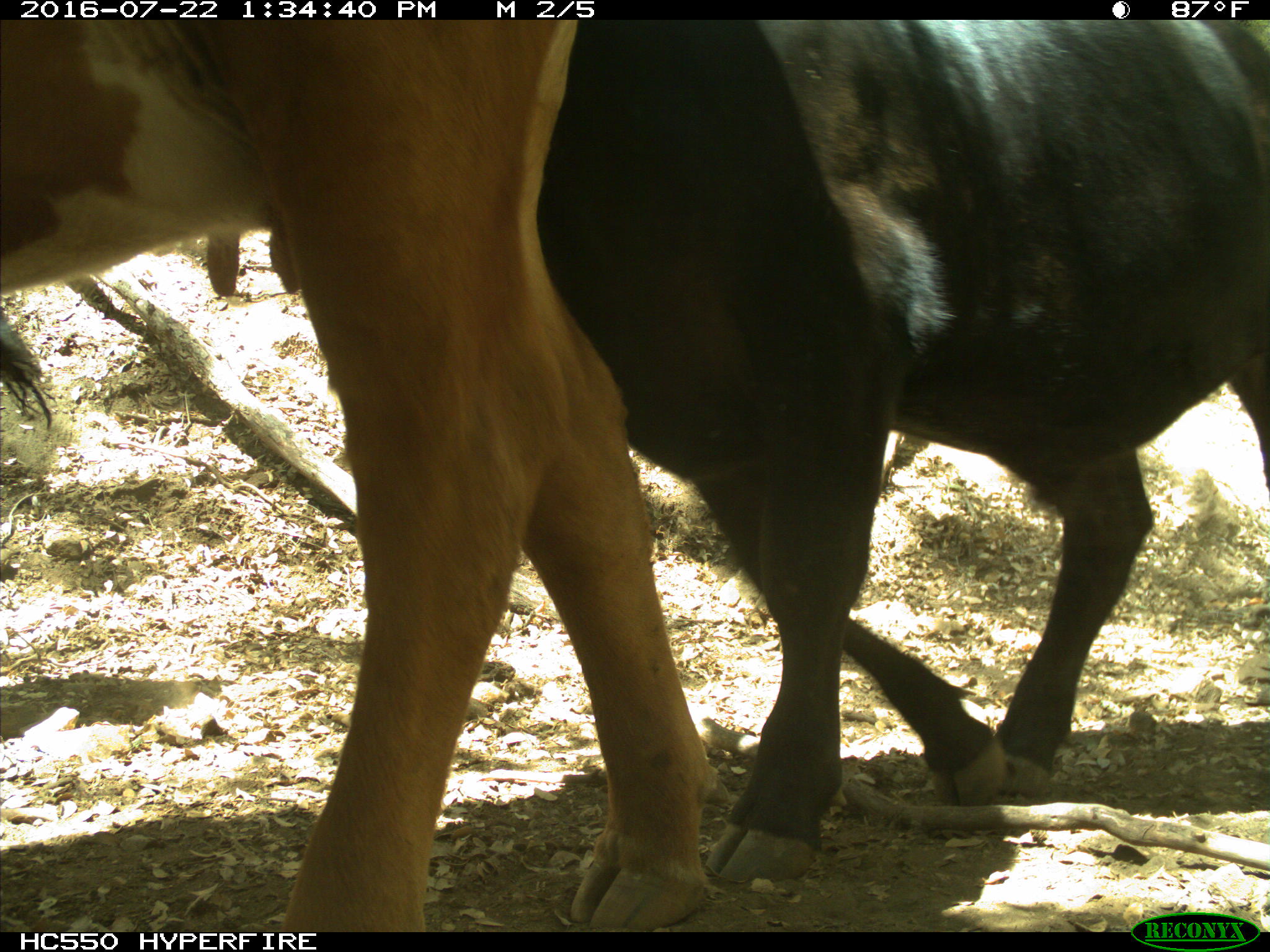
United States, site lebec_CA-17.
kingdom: Animalia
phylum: Chordata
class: Mammalia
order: Artiodactyla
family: Bovidae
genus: Bos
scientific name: Bos taurus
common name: domestic cow